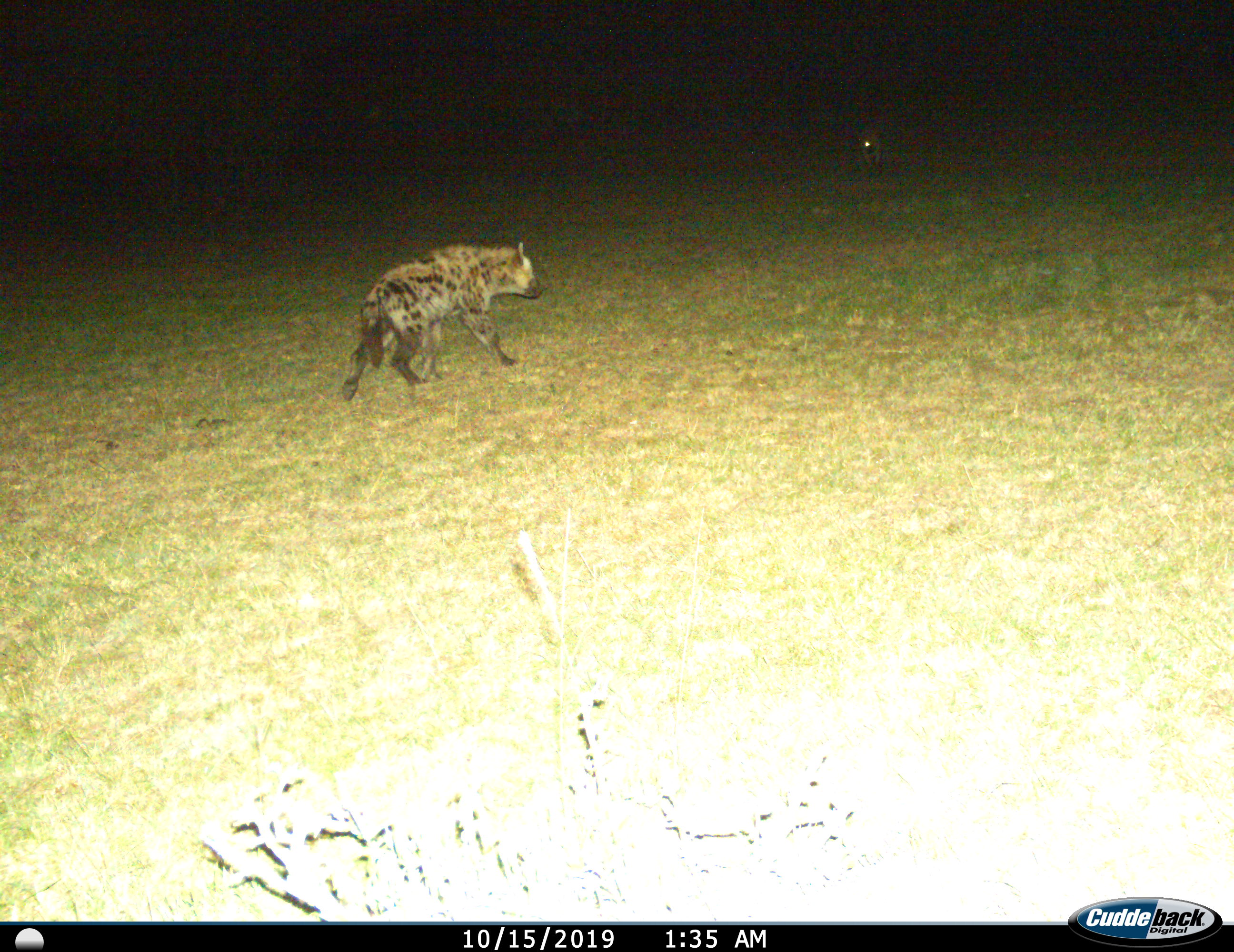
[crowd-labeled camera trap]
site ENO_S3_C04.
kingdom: Animalia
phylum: Chordata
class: Mammalia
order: Carnivora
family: Hyaenidae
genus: Crocuta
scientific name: Crocuta crocuta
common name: spotted hyena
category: hyenaspotted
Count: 1.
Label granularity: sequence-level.